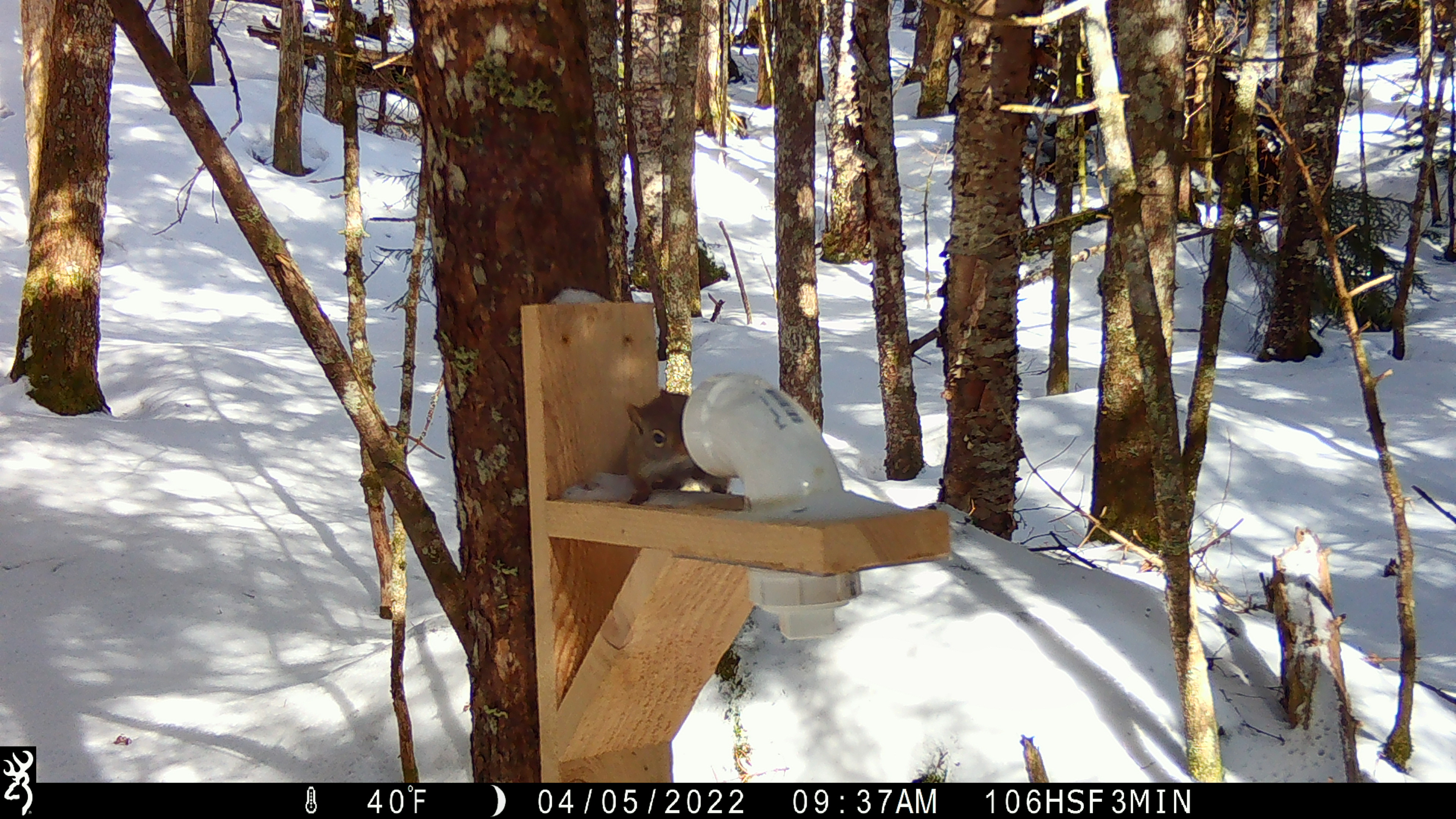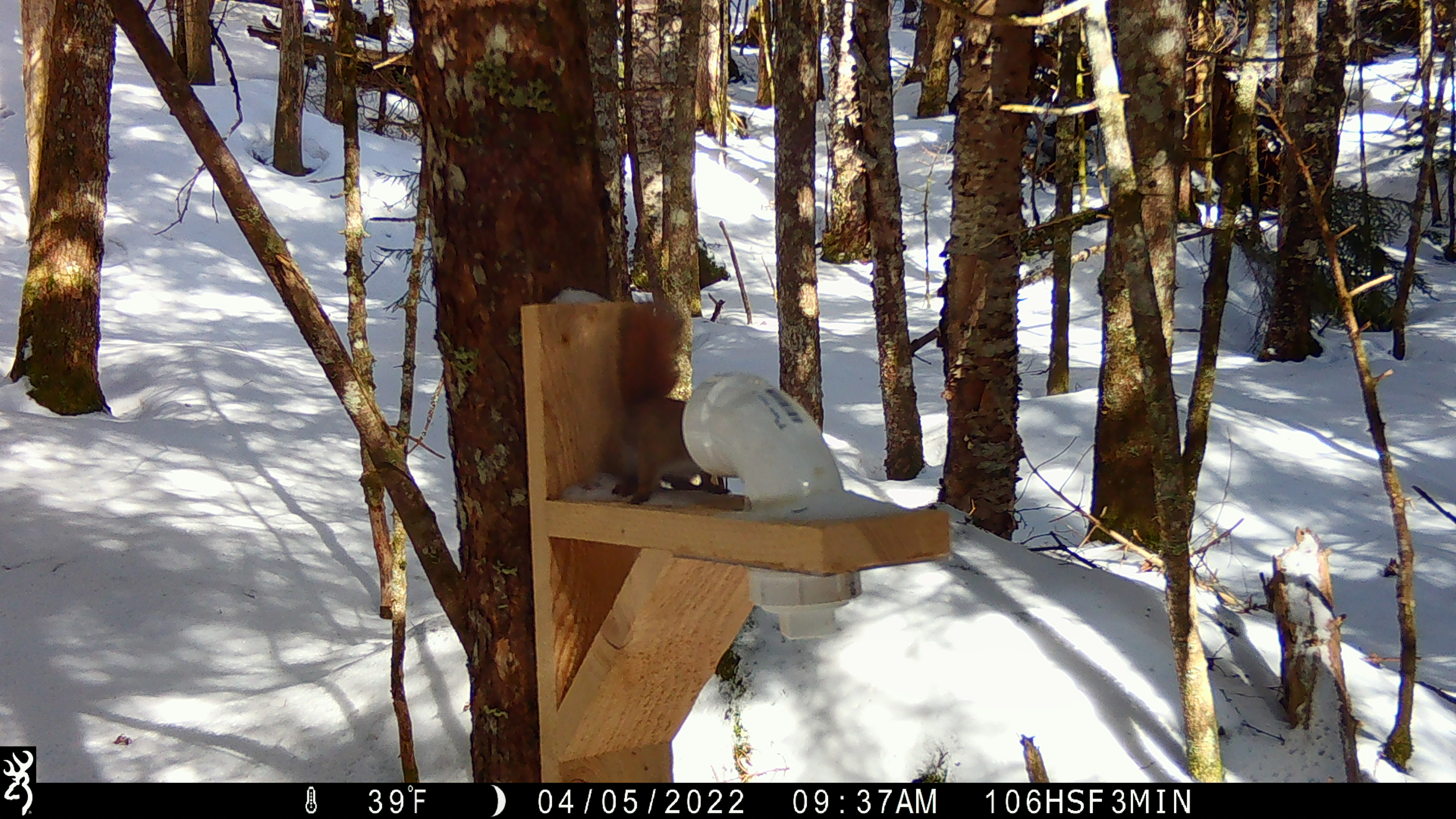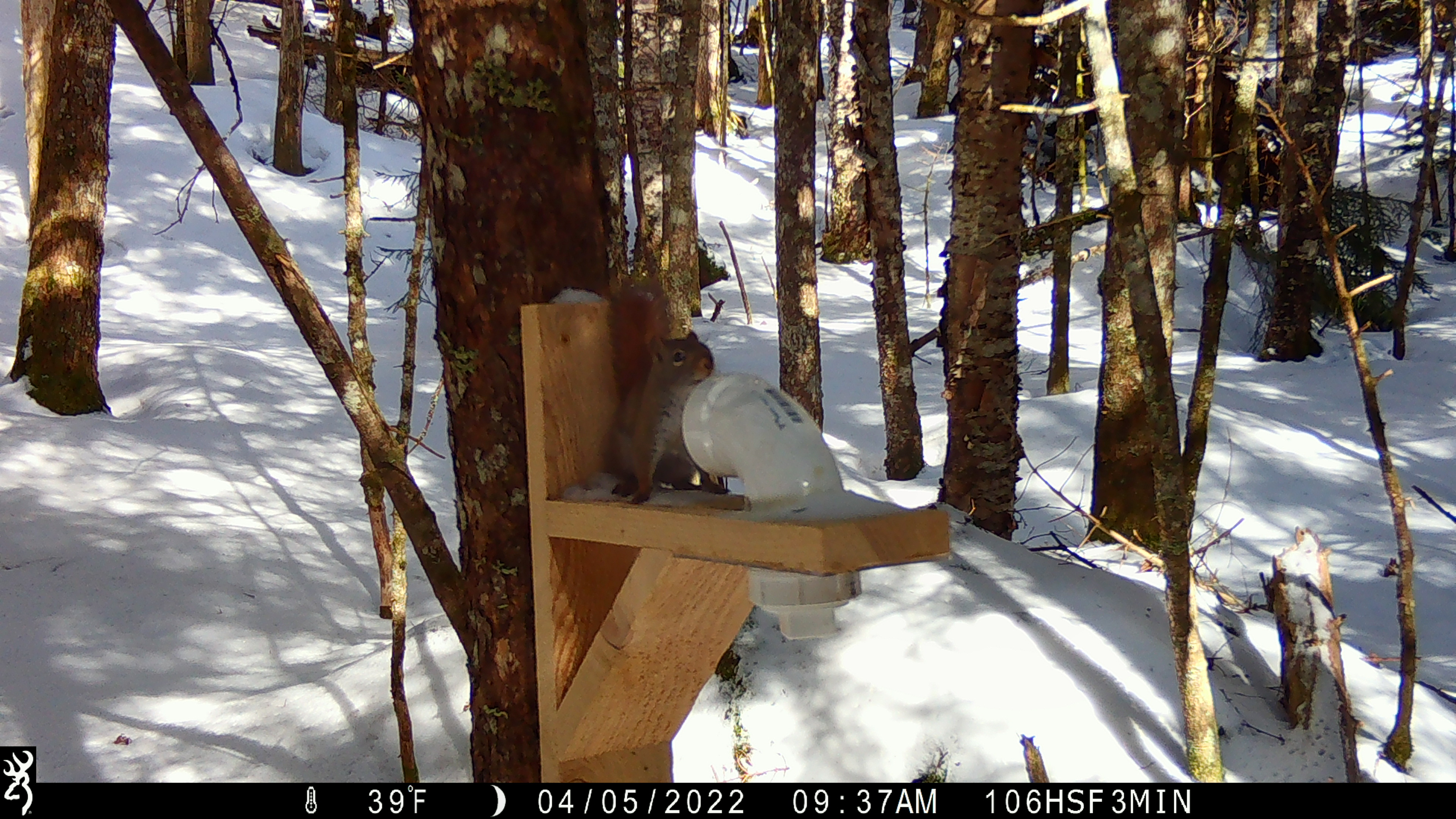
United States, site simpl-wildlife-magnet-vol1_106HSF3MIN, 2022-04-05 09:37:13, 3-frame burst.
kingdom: Animalia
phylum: Chordata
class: Mammalia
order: Rodentia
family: Sciuridae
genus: Tamiasciurus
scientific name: Tamiasciurus hudsonicus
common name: red squirrel